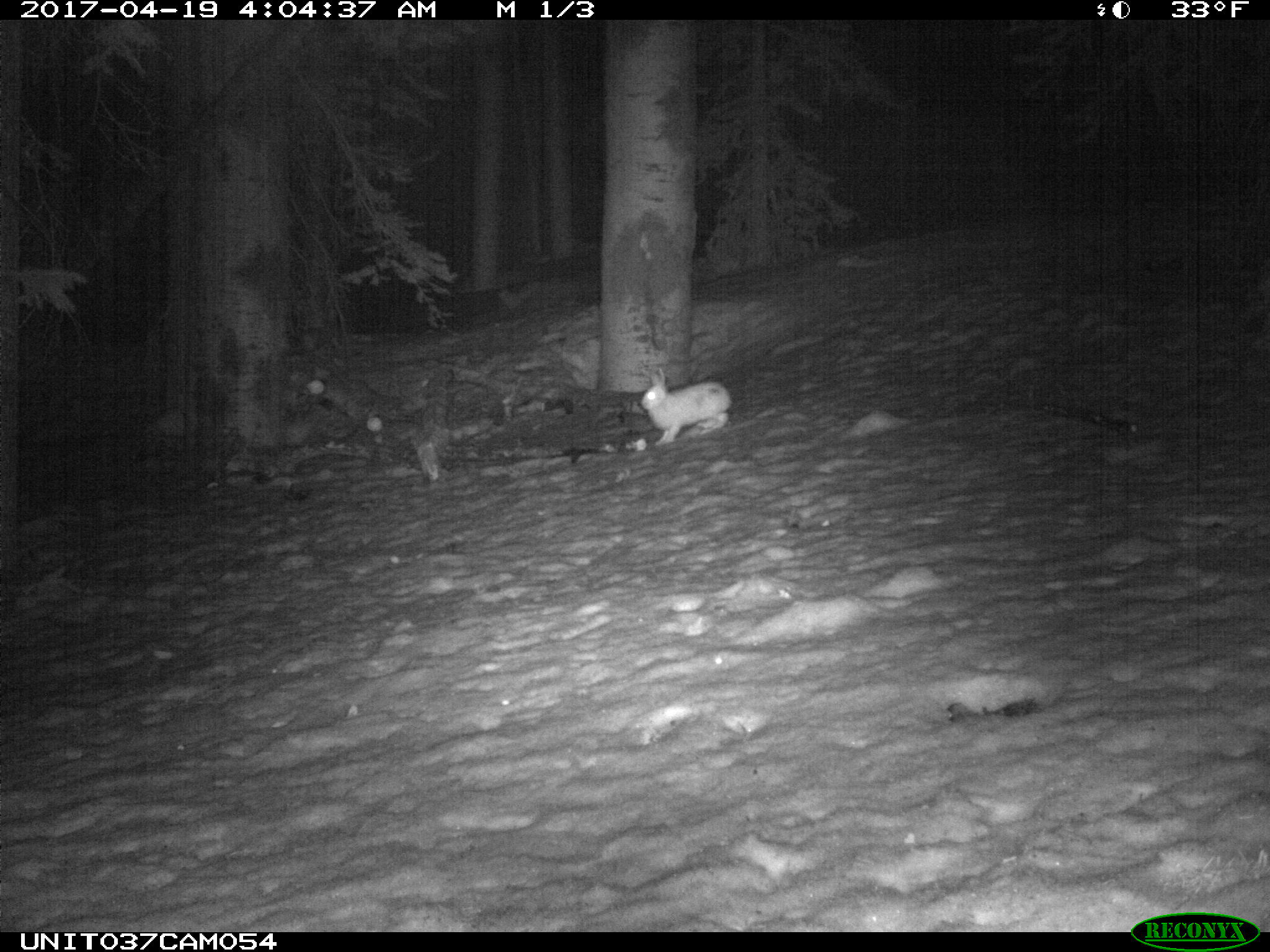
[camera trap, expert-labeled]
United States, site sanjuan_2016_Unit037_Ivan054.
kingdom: Animalia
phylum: Chordata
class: Mammalia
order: Lagomorpha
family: Leporidae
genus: Lepus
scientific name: Lepus americanus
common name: snowshoe hare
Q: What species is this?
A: Lepus americanus (snowshoe hare).